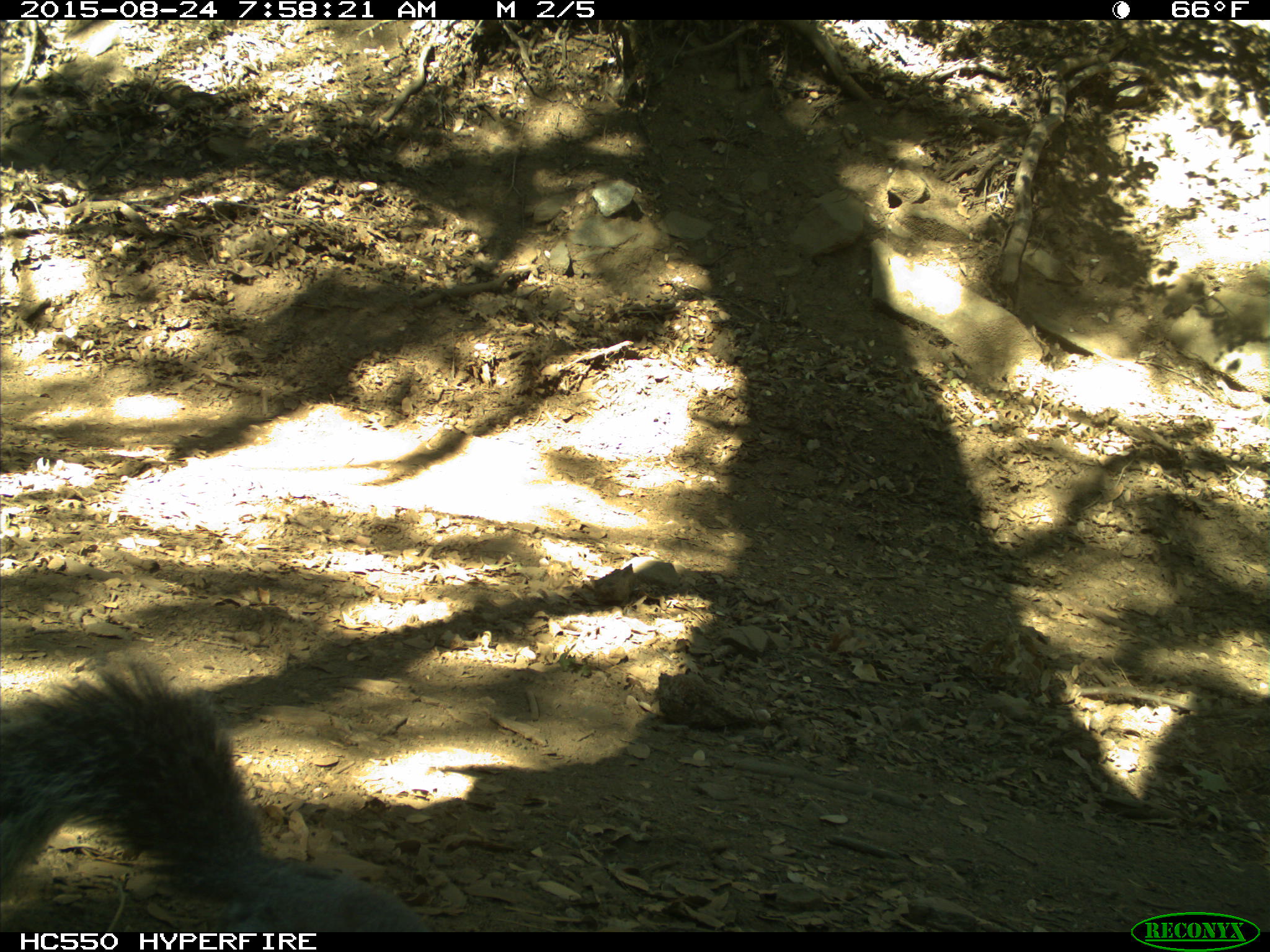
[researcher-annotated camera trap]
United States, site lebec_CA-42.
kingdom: Animalia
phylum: Chordata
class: Mammalia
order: Rodentia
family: Sciuridae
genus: Sciurus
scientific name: Sciurus carolinensis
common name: eastern gray squirrel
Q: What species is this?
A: Sciurus carolinensis (eastern gray squirrel).